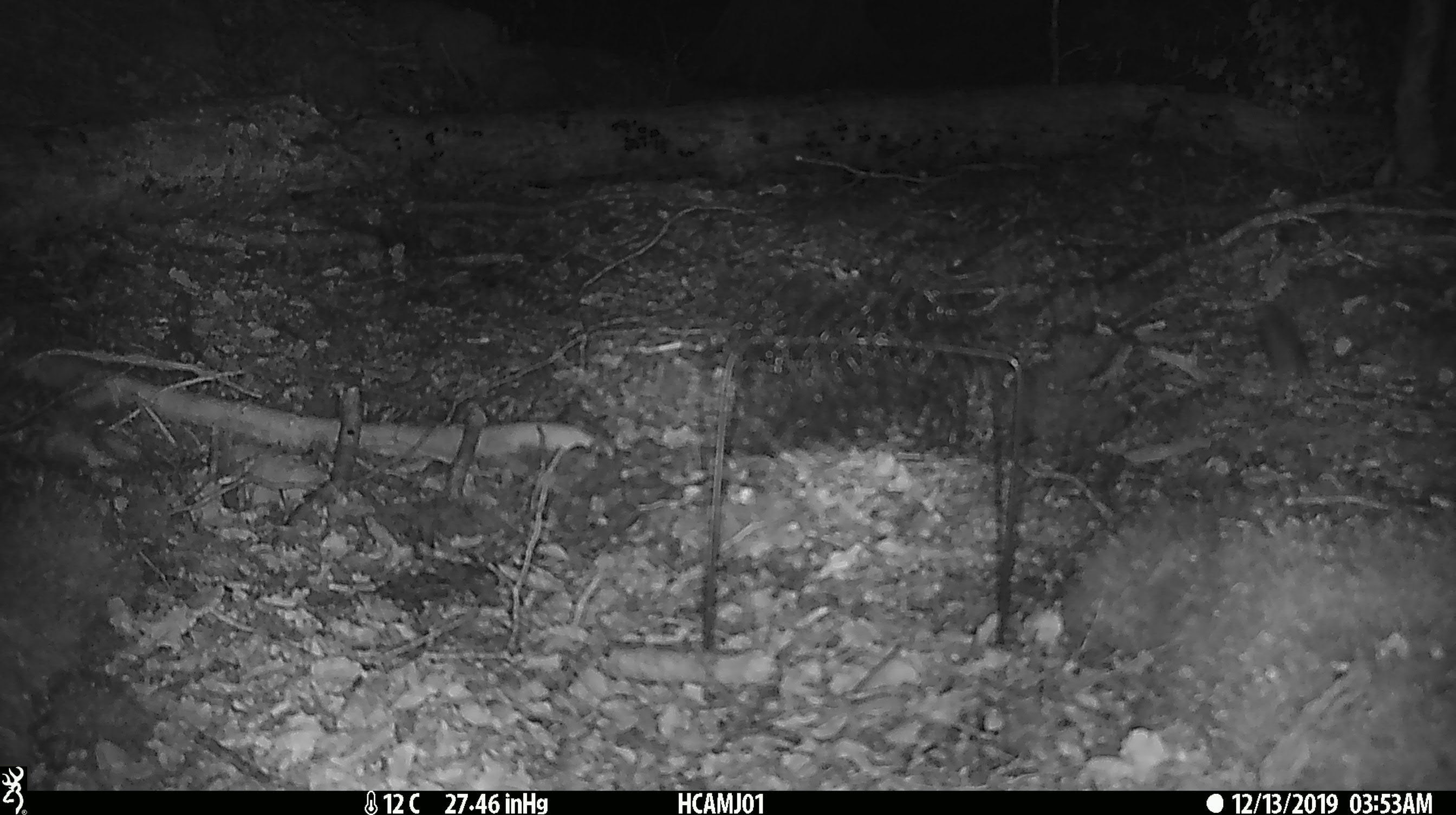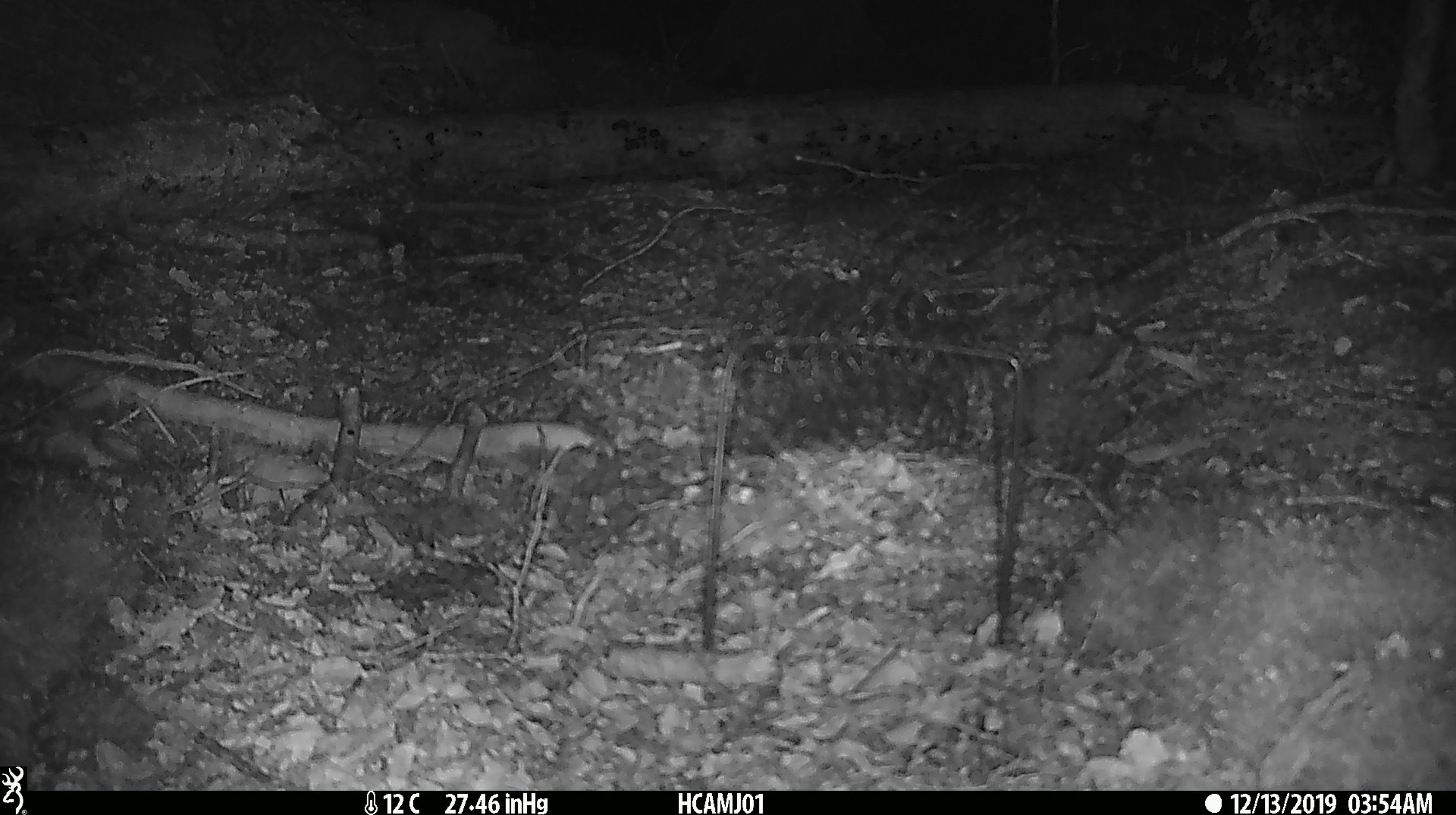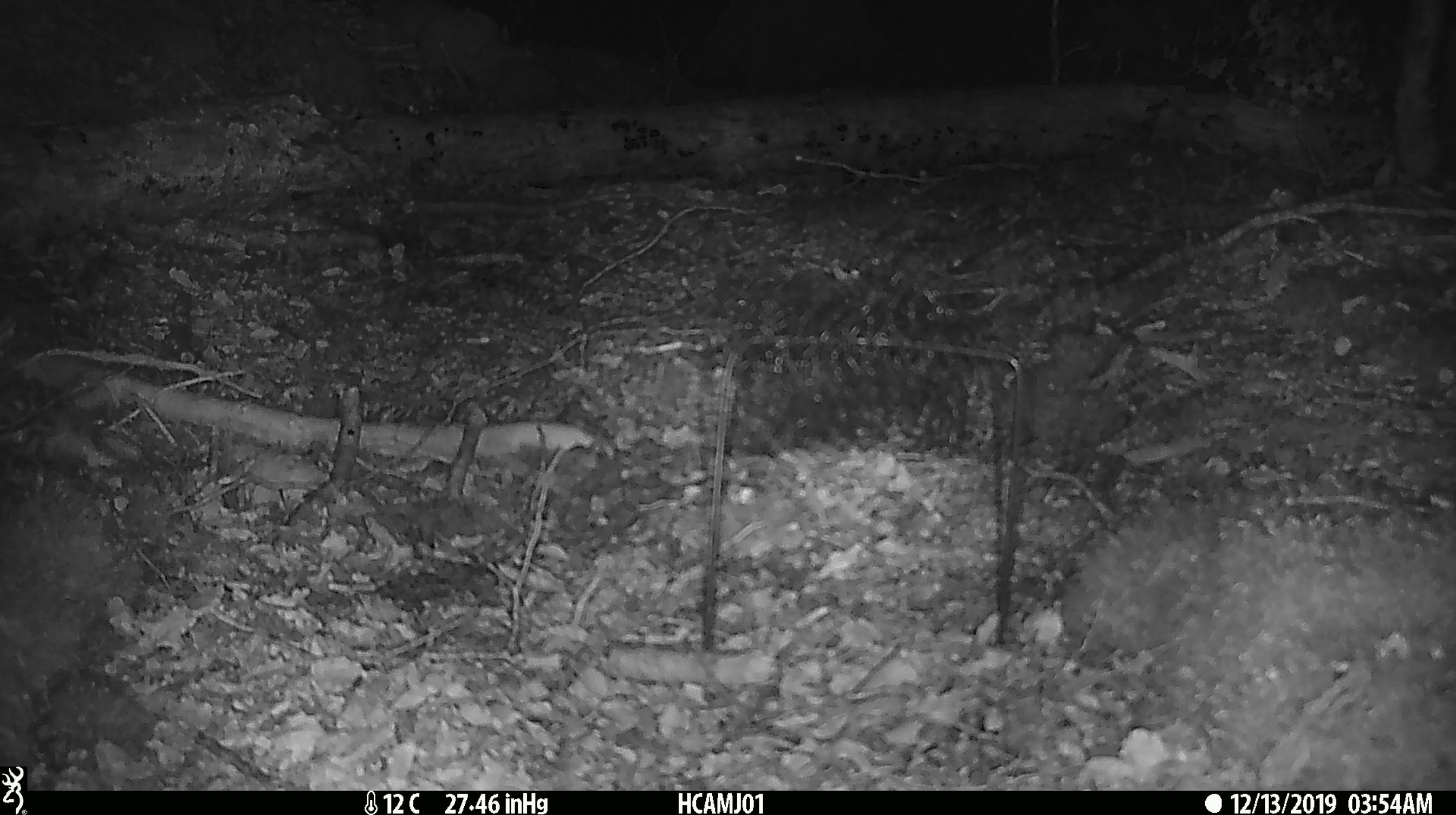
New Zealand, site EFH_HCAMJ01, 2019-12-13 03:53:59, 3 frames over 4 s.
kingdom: Animalia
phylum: Chordata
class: Mammalia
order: Rodentia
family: Muridae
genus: Mus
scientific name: Mus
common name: mouse